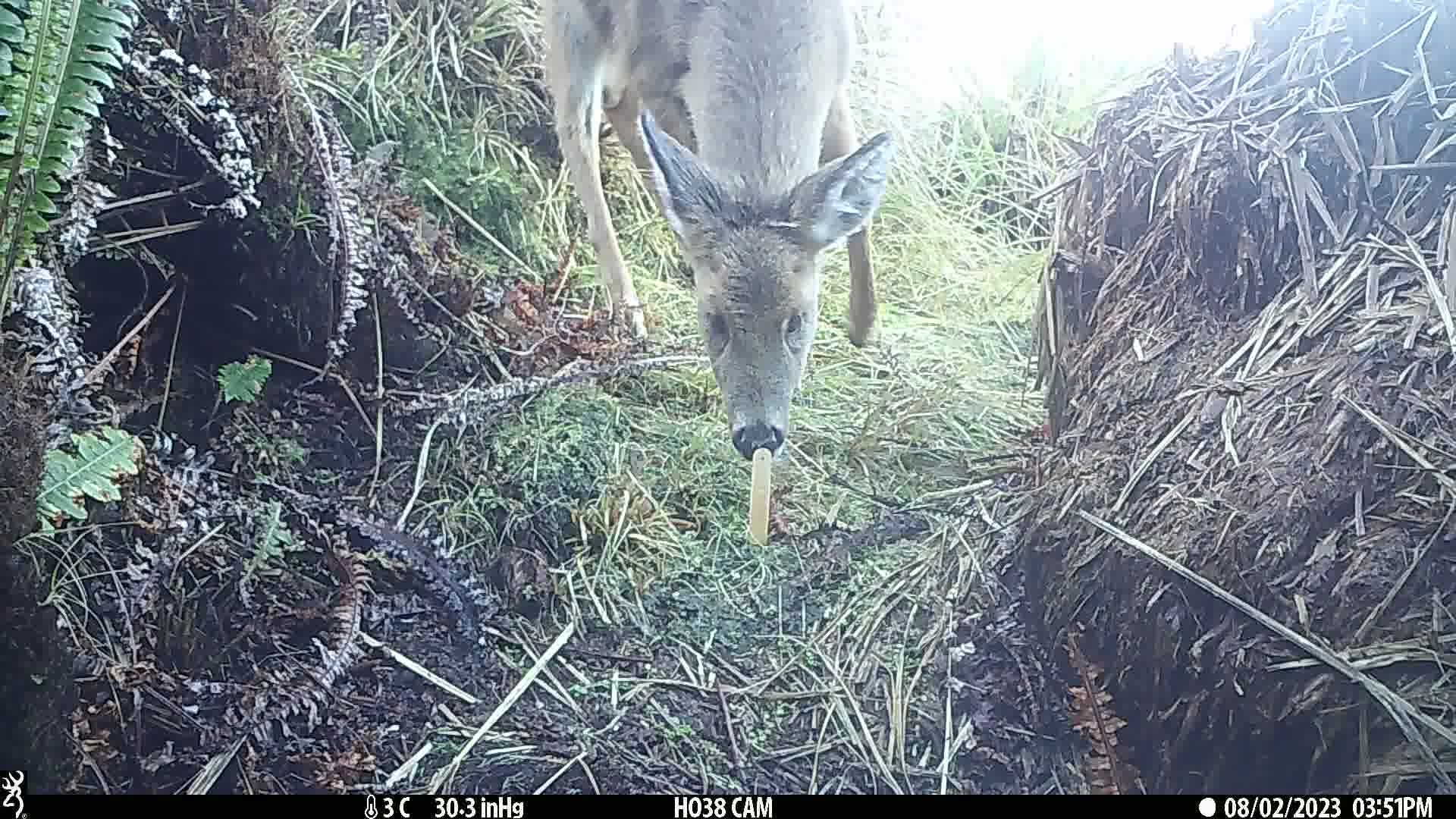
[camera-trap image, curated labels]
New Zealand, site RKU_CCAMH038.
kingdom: Animalia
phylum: Chordata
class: Mammalia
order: Artiodactyla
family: Cervidae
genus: Odocoileus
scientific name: Odocoileus virginianus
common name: white-tailed deer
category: white tailed deer